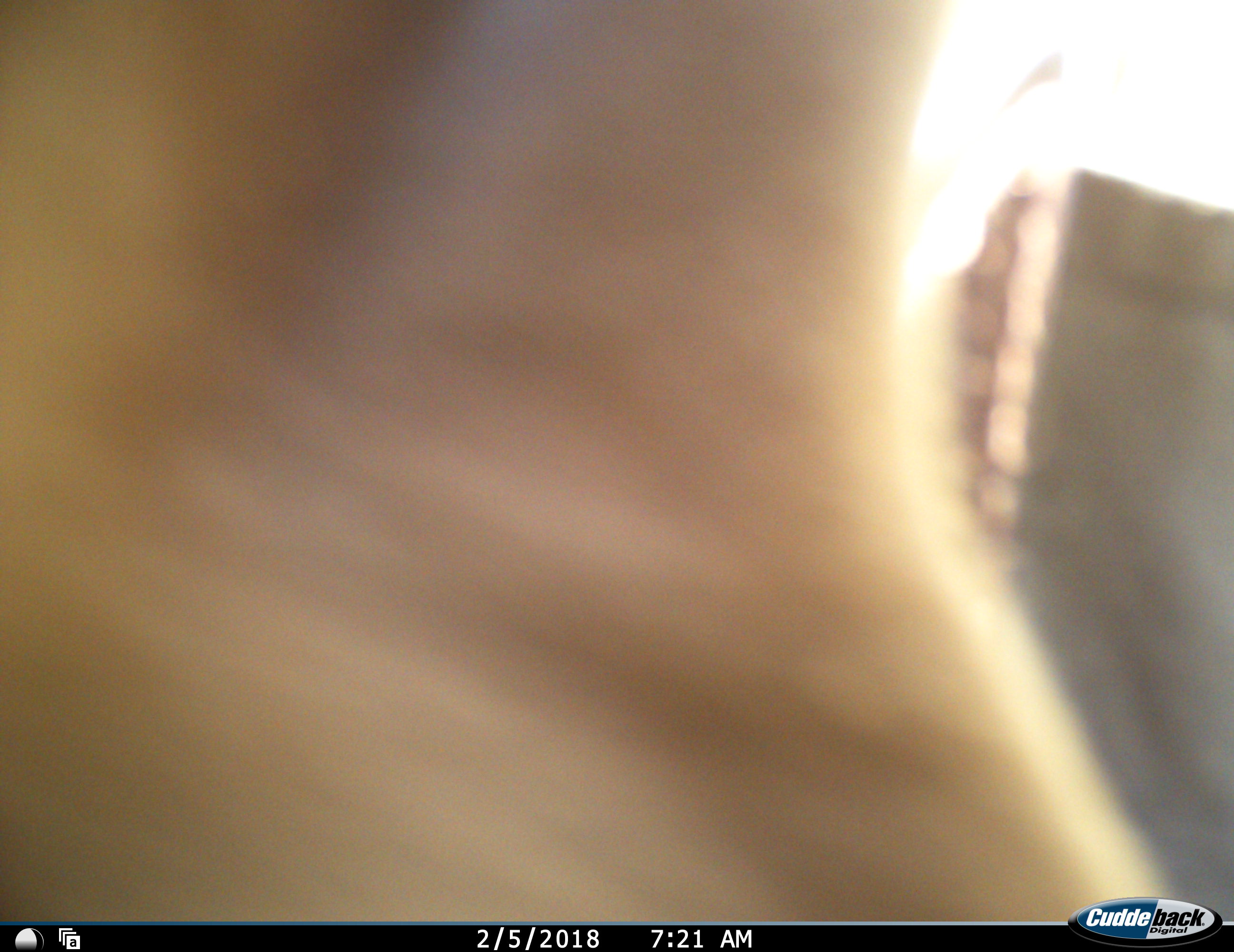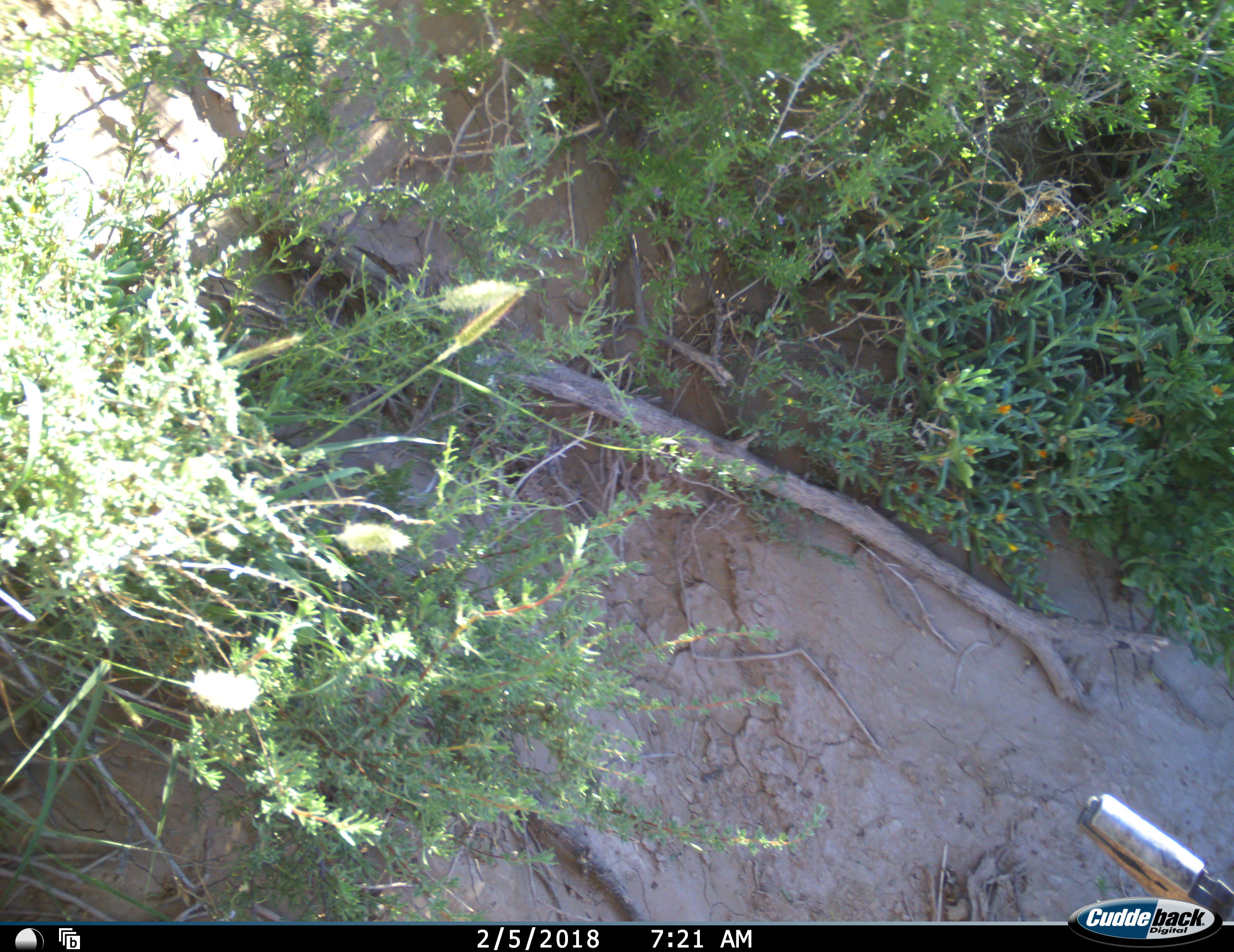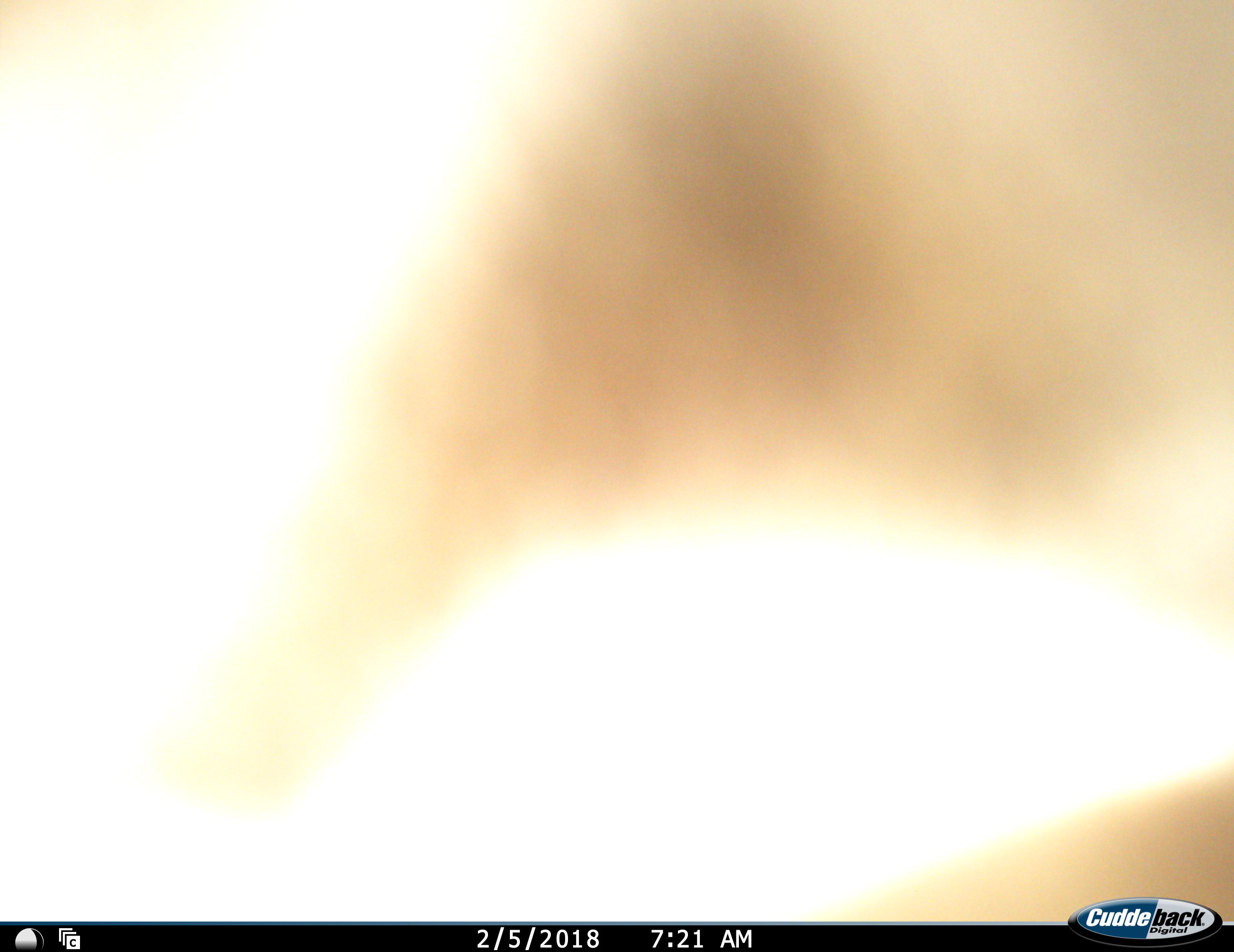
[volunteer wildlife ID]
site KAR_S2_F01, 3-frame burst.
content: unidentified animal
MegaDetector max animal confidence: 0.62